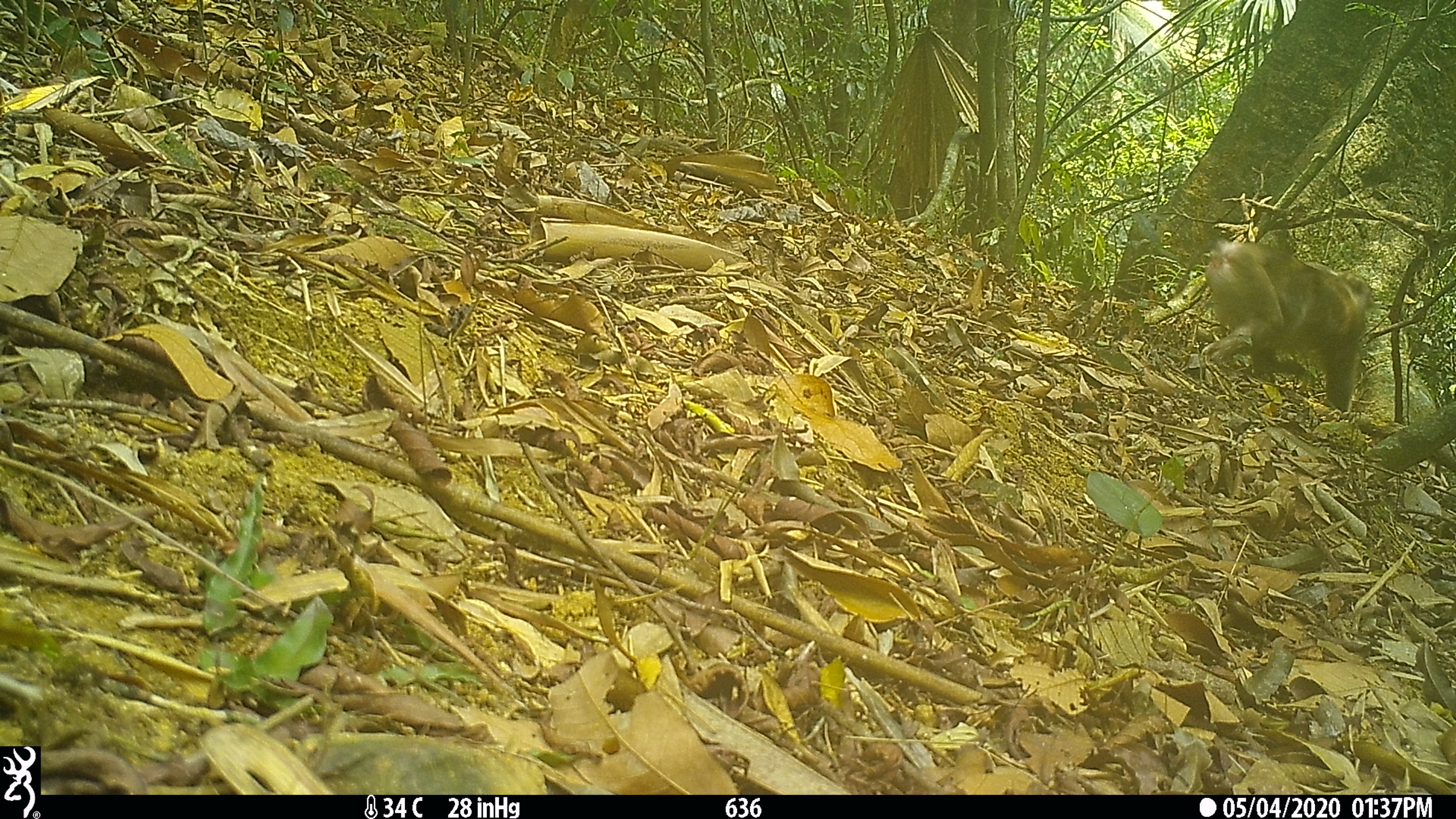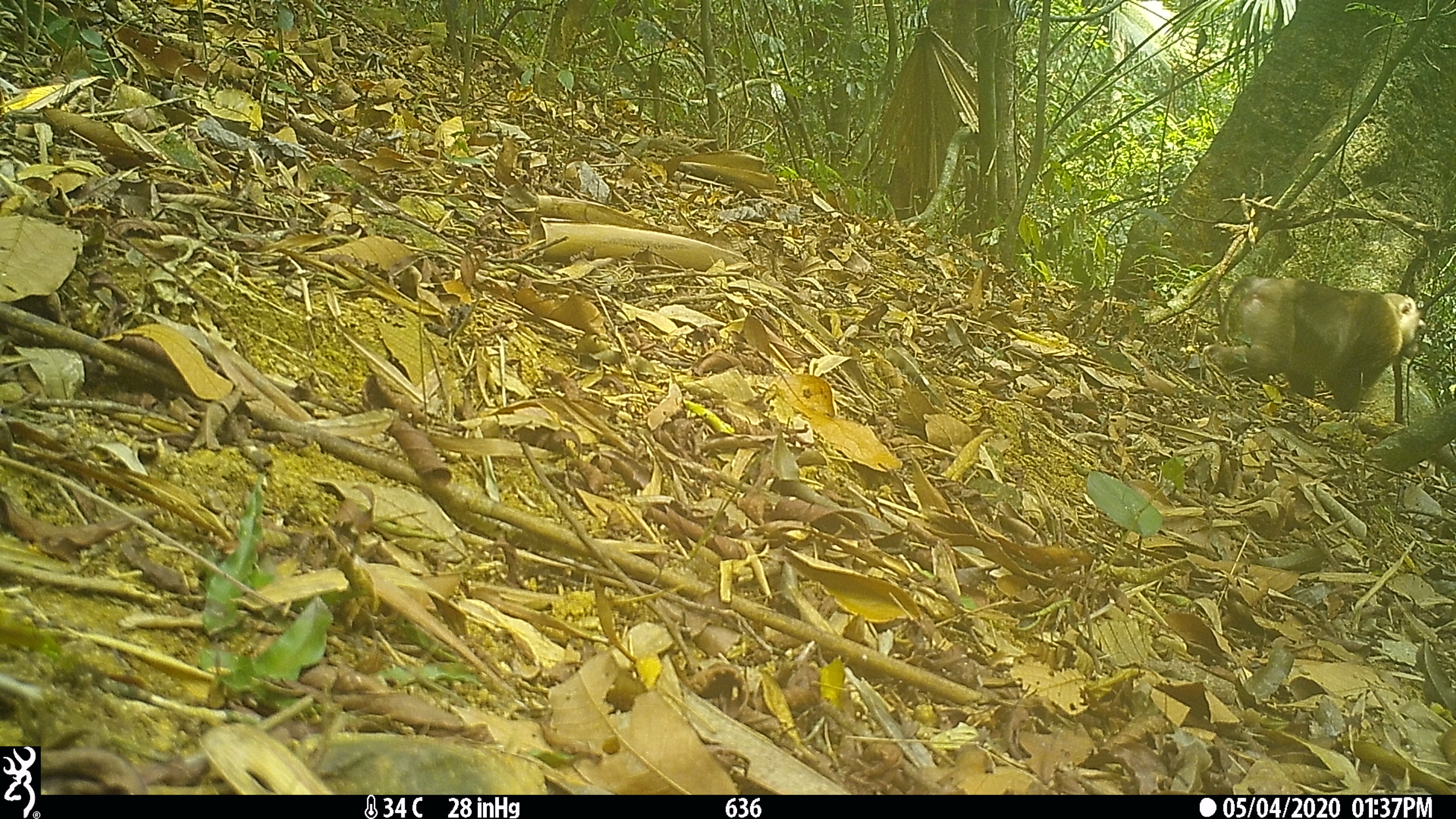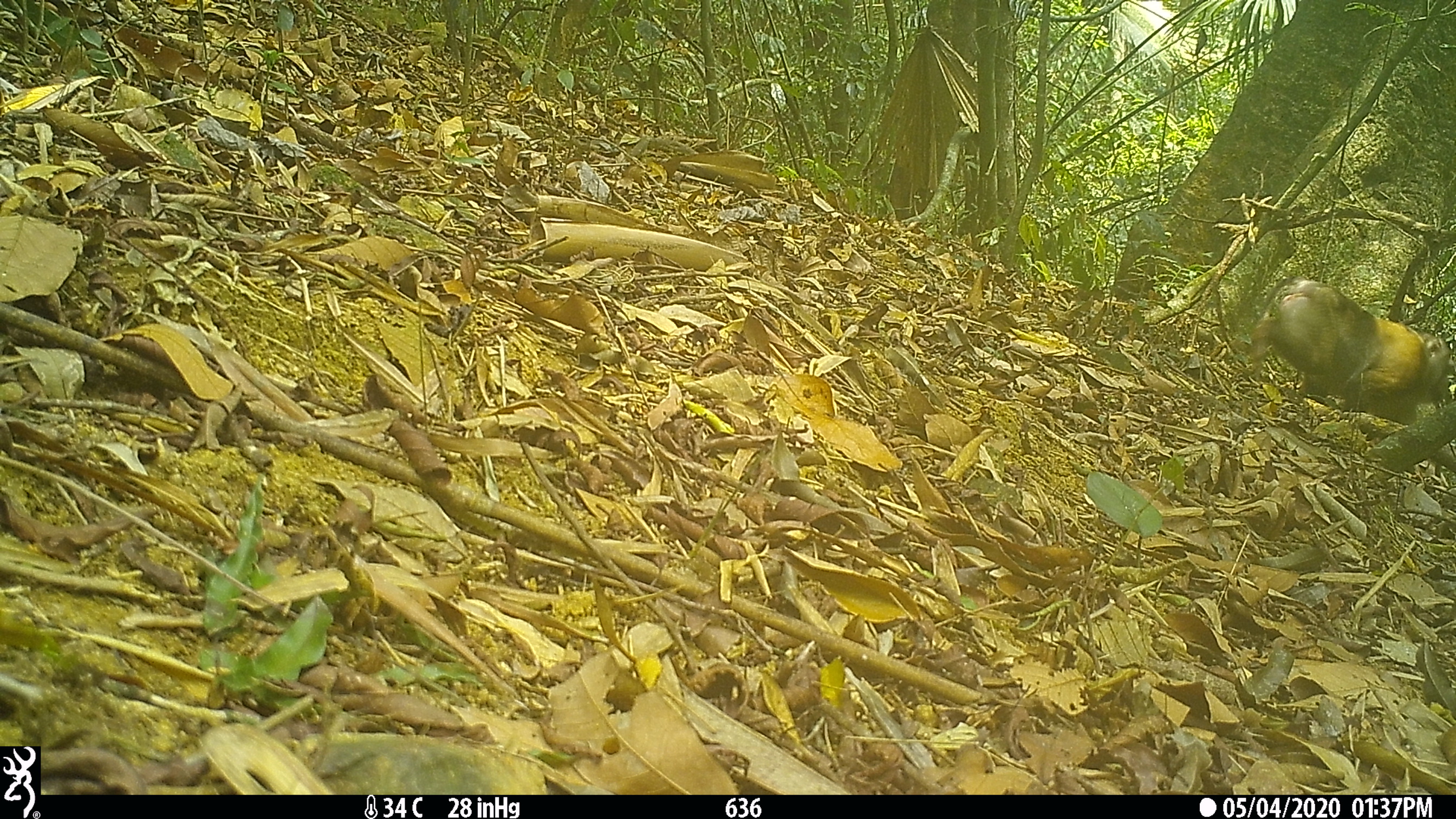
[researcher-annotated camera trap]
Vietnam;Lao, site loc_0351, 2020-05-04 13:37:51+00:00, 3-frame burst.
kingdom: Animalia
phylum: Chordata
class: Mammalia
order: Primates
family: Cercopithecidae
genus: Macaca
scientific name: Macaca nemestrina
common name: pig-tailed macaque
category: pig tailed macaque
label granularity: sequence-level